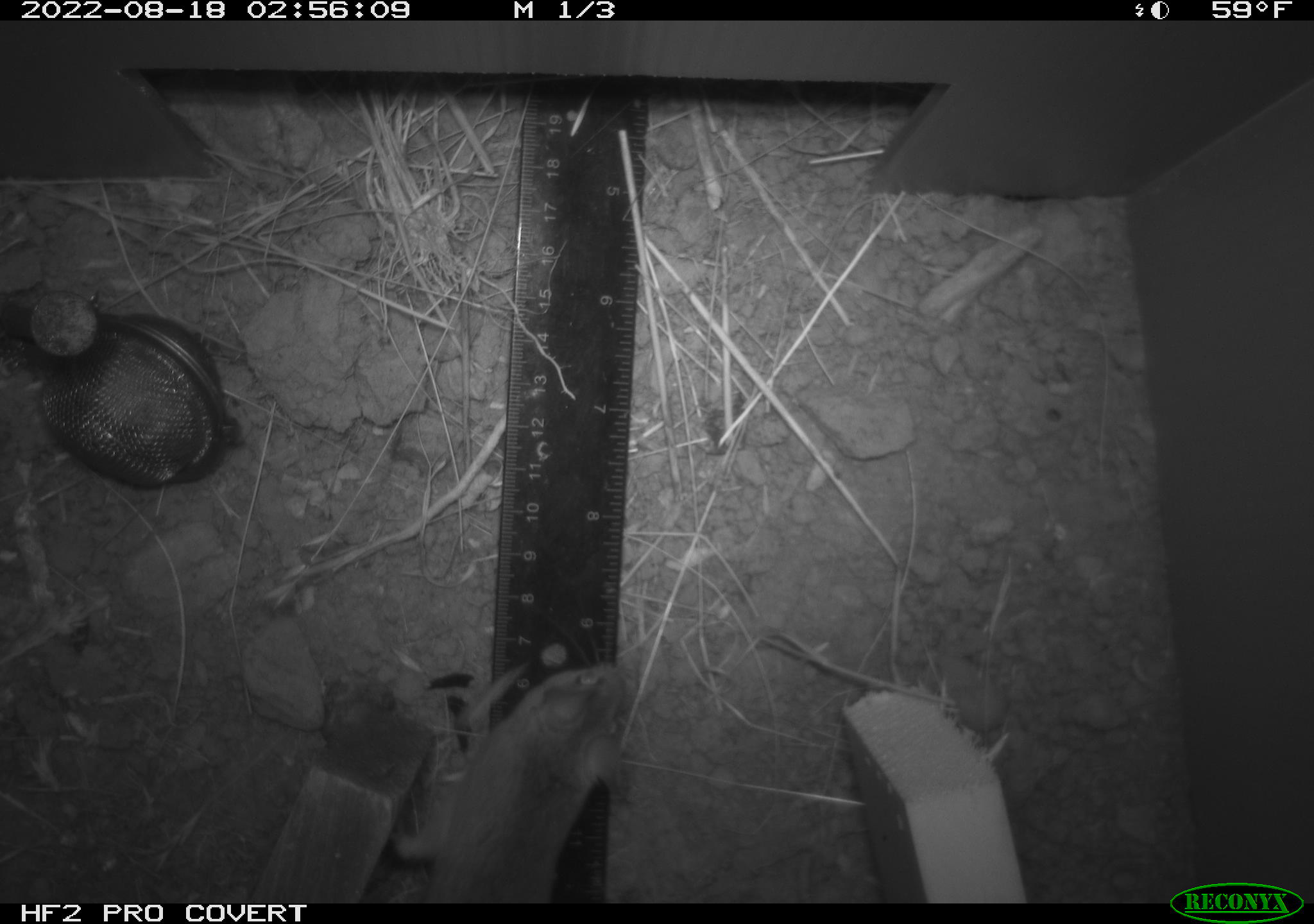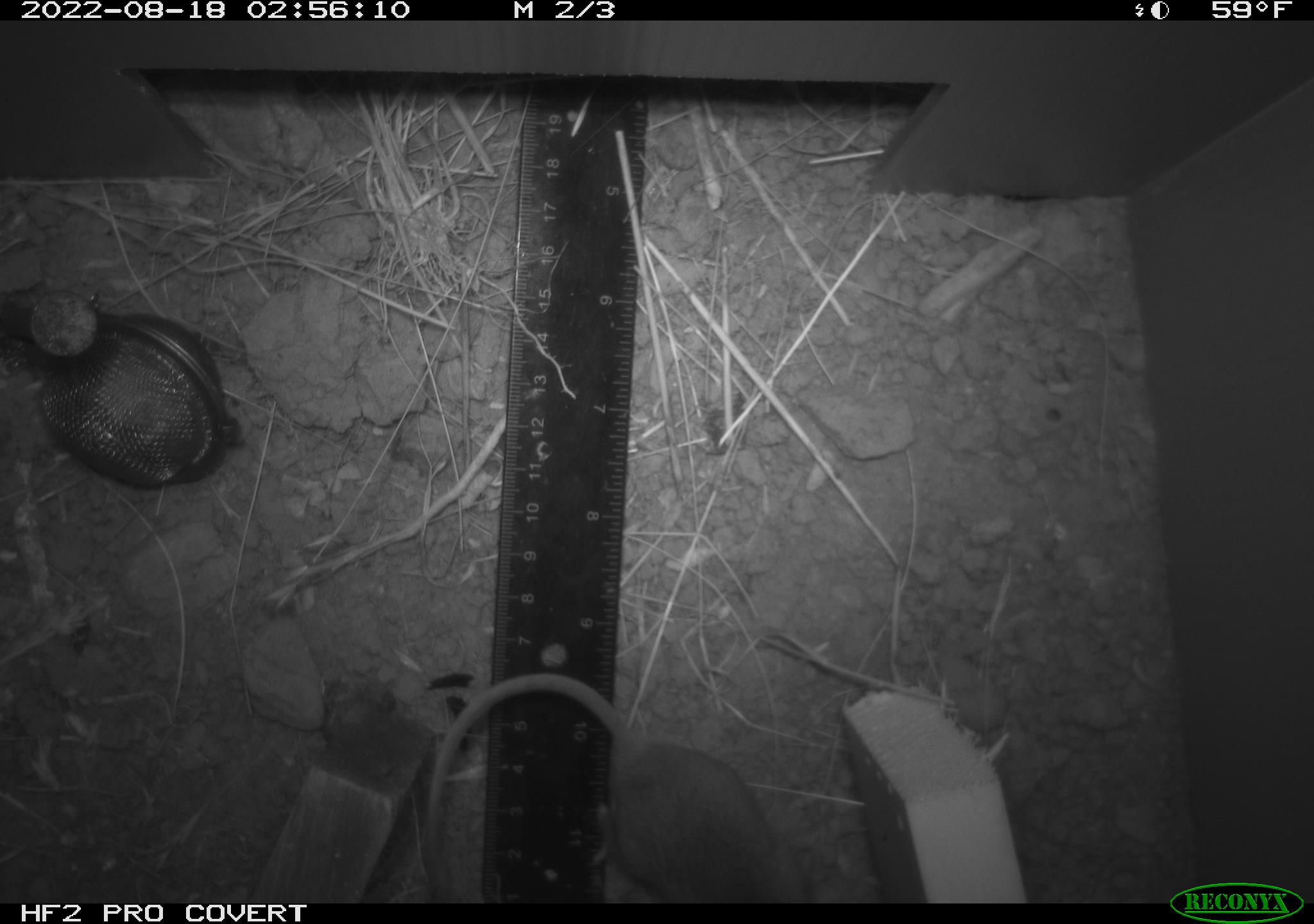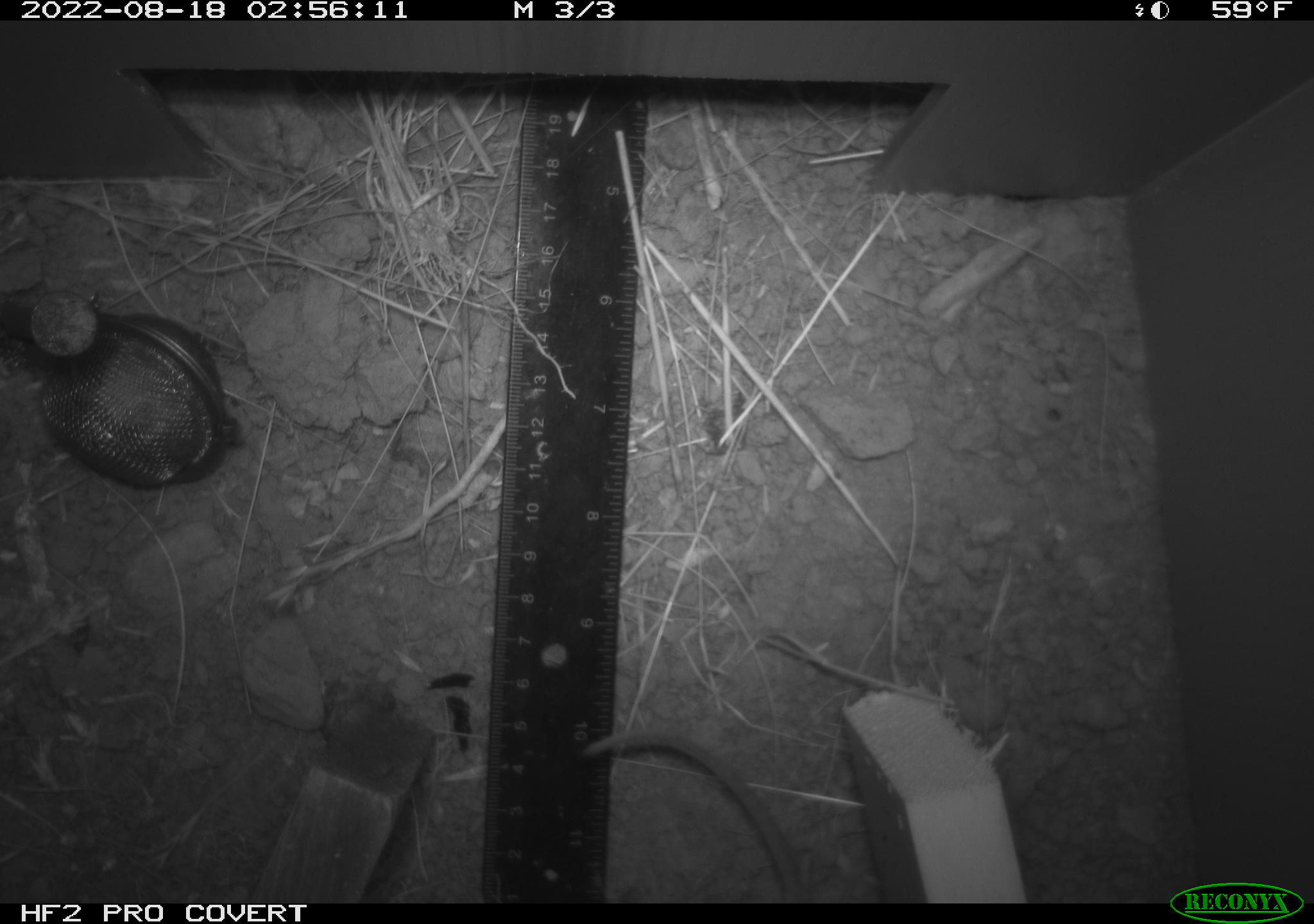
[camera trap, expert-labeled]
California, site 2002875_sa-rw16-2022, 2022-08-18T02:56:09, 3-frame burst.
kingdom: Animalia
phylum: Chordata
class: Mammalia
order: Rodentia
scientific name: Rodentia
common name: mouse species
Mouse species (Rodentia).